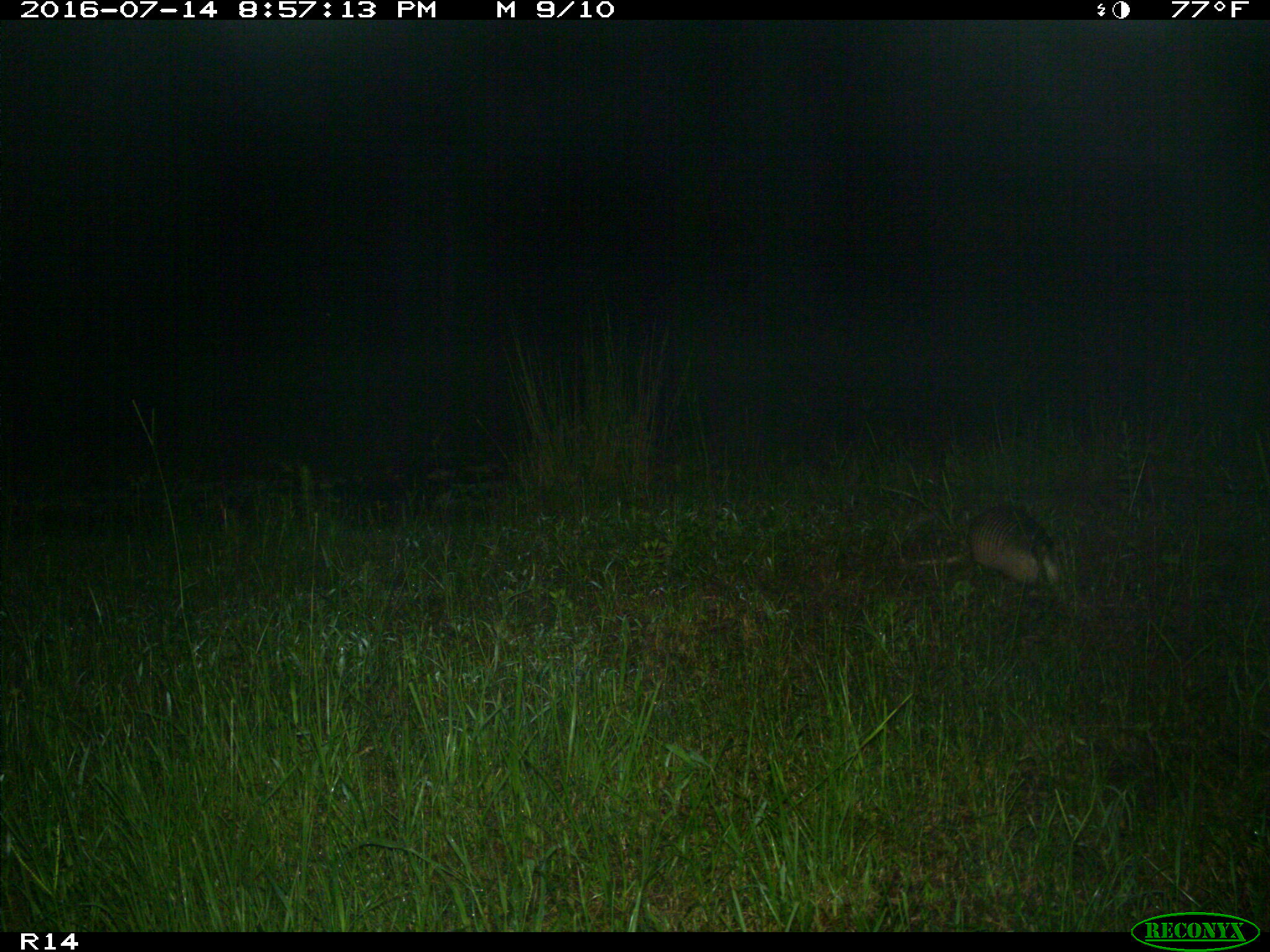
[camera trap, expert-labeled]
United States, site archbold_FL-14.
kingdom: Animalia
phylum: Chordata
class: Mammalia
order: Cingulata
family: Dasypodidae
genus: Dasypus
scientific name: Dasypus novemcinctus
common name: nine-banded armadillo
Dasypus novemcinctus (nine-banded armadillo).